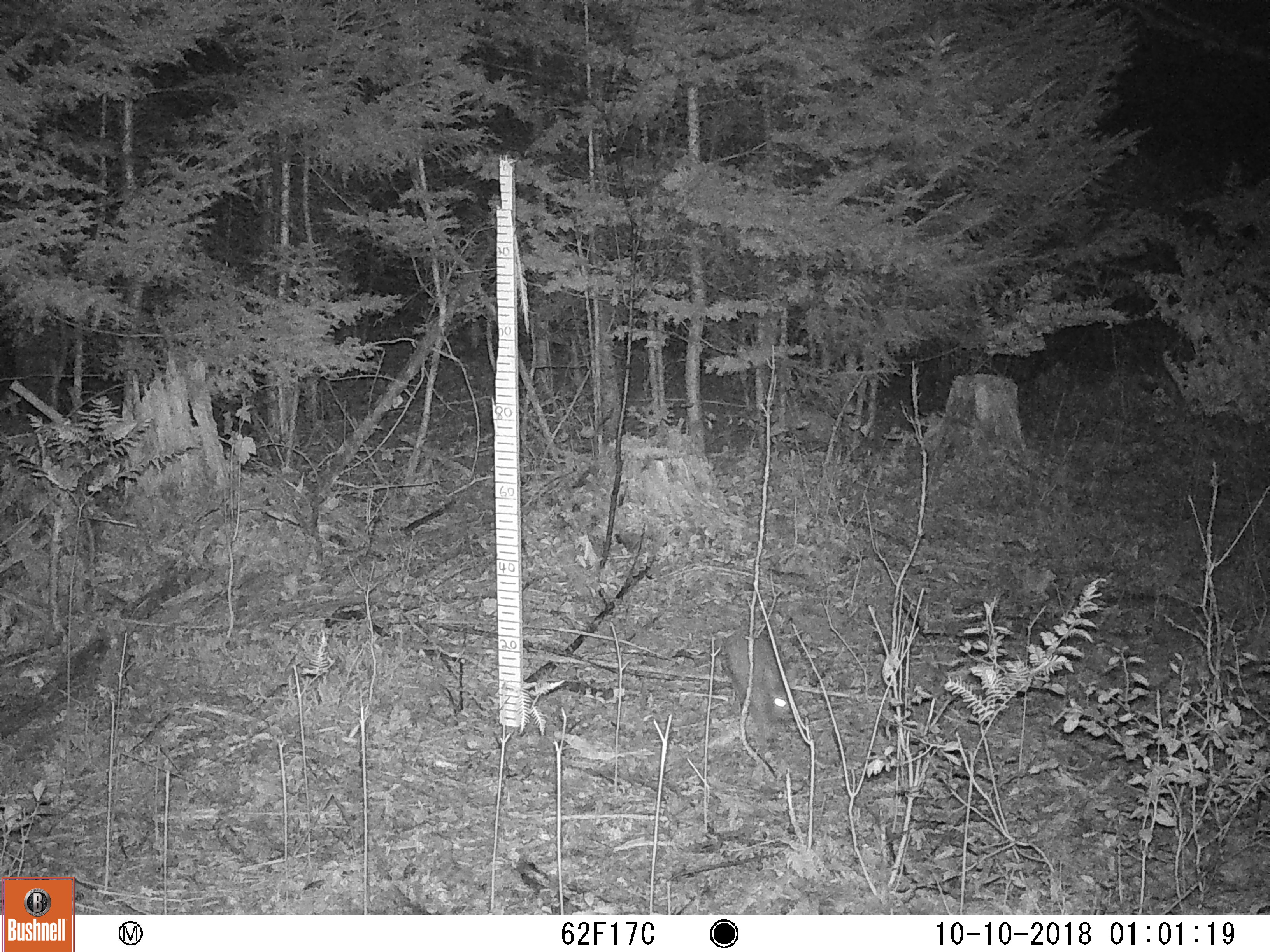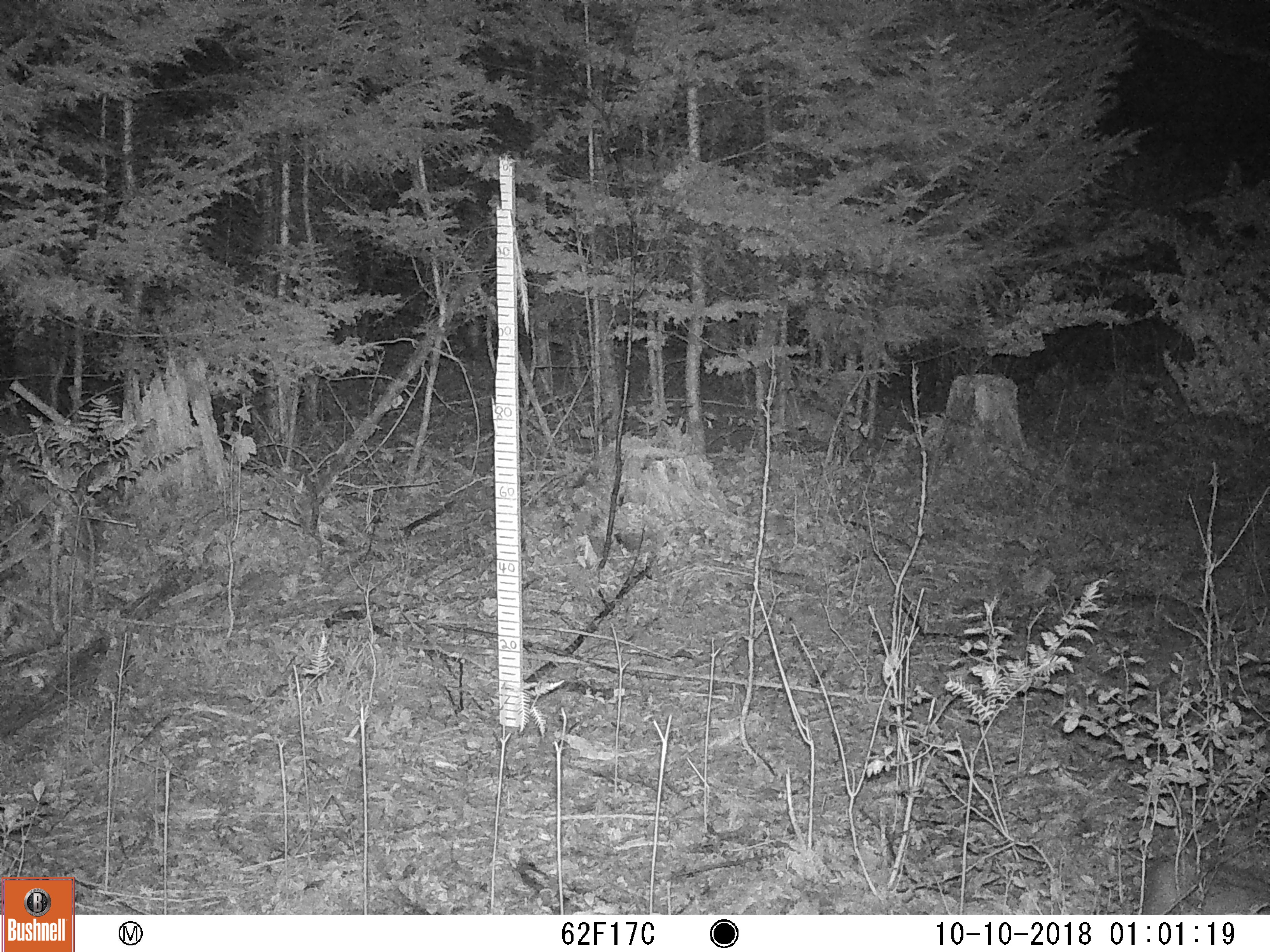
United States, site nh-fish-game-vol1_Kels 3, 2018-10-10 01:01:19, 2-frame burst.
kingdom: Animalia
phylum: Chordata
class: Mammalia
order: Lagomorpha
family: Leporidae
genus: Lepus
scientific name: Lepus americanus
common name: snowshoe hare